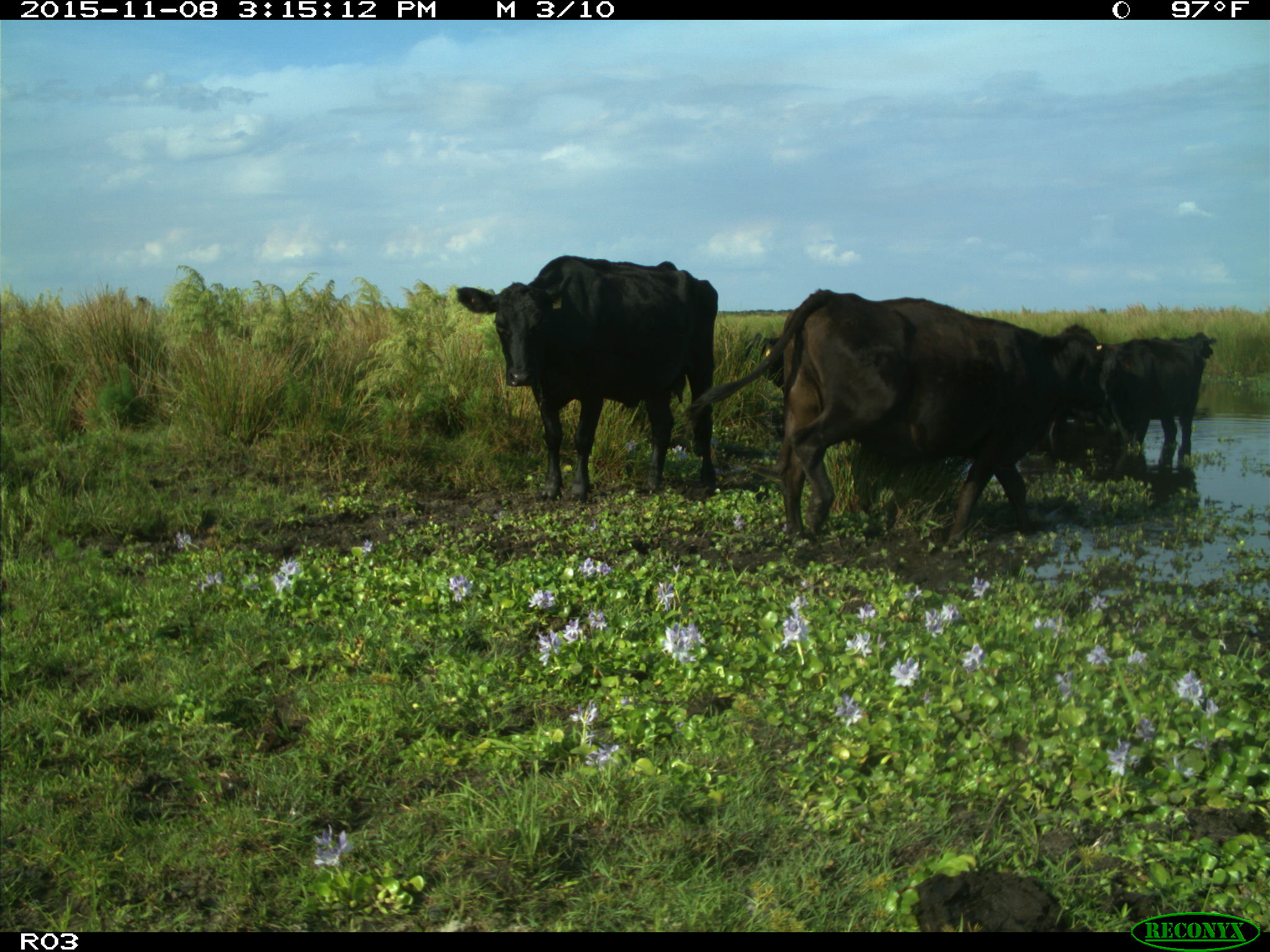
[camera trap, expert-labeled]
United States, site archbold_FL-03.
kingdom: Animalia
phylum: Chordata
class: Mammalia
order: Artiodactyla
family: Bovidae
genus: Bos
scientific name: Bos taurus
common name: domestic cow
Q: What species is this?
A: Bos taurus (domestic cow).